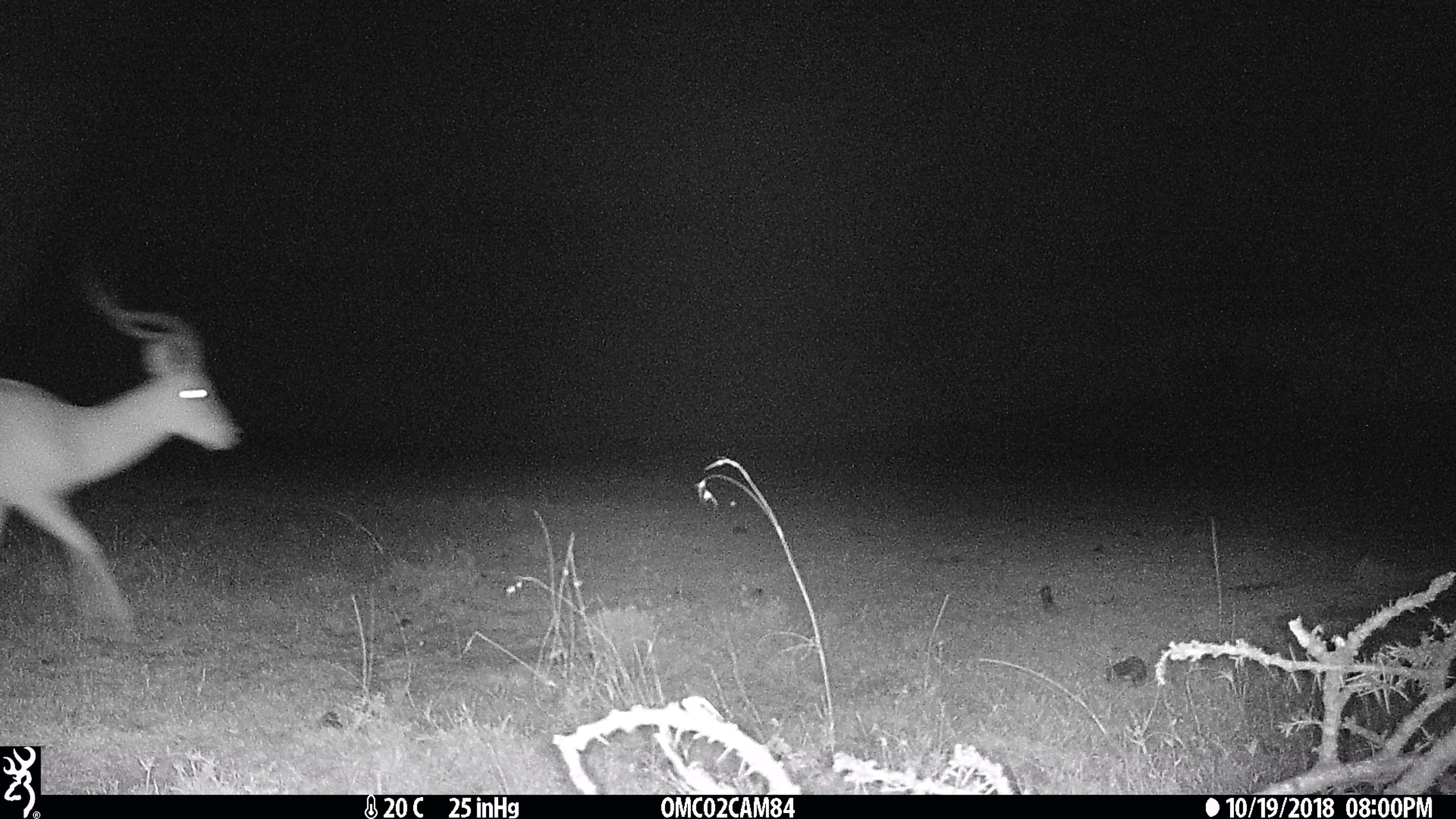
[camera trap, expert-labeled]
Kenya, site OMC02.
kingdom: Animalia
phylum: Chordata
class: Mammalia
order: Artiodactyla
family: Bovidae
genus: Aepyceros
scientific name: Aepyceros melampus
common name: impala